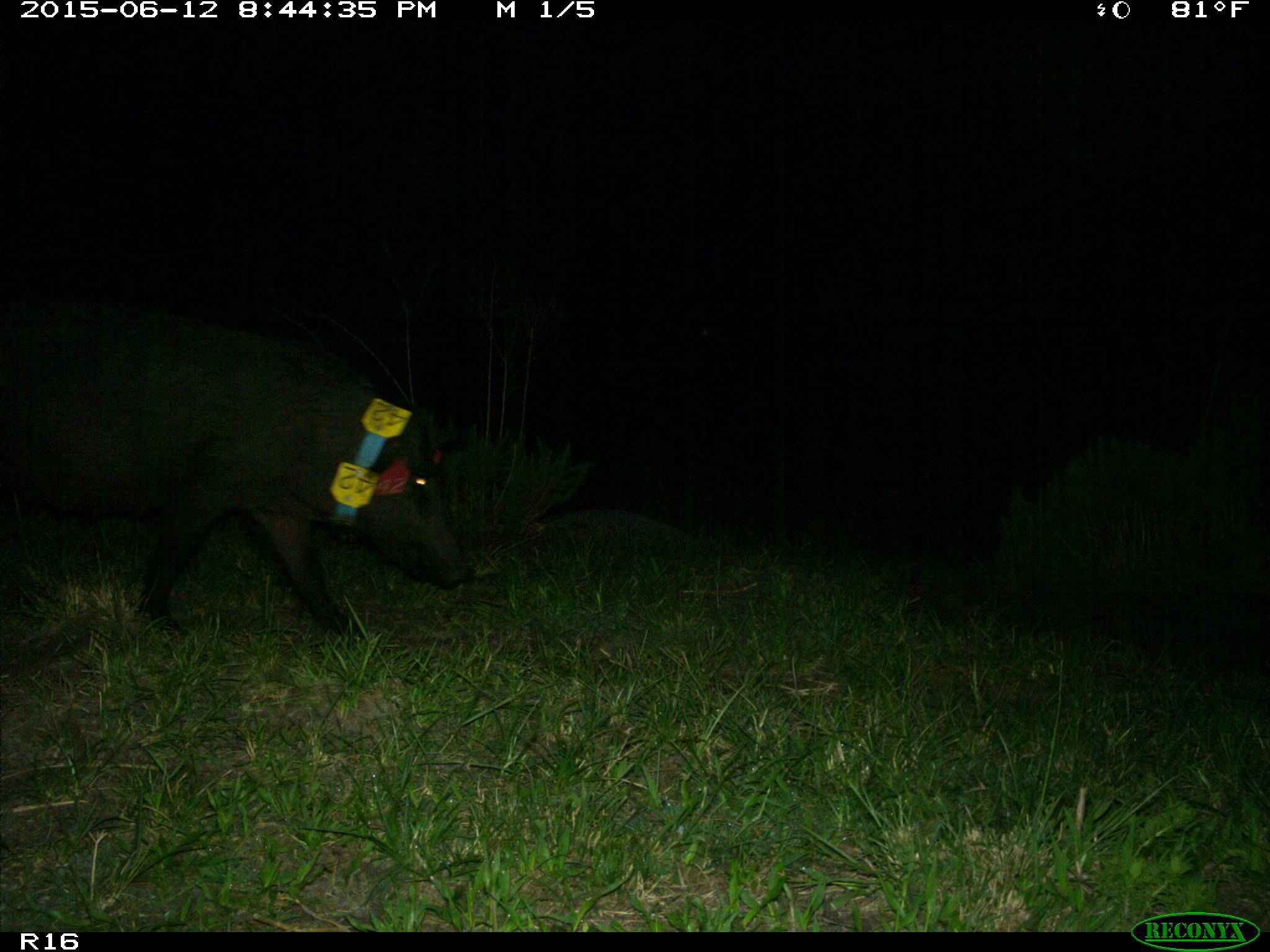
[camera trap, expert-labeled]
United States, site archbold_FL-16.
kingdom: Animalia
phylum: Chordata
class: Mammalia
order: Artiodactyla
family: Suidae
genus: Sus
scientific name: Sus scrofa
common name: wild boar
Sus scrofa (wild boar).